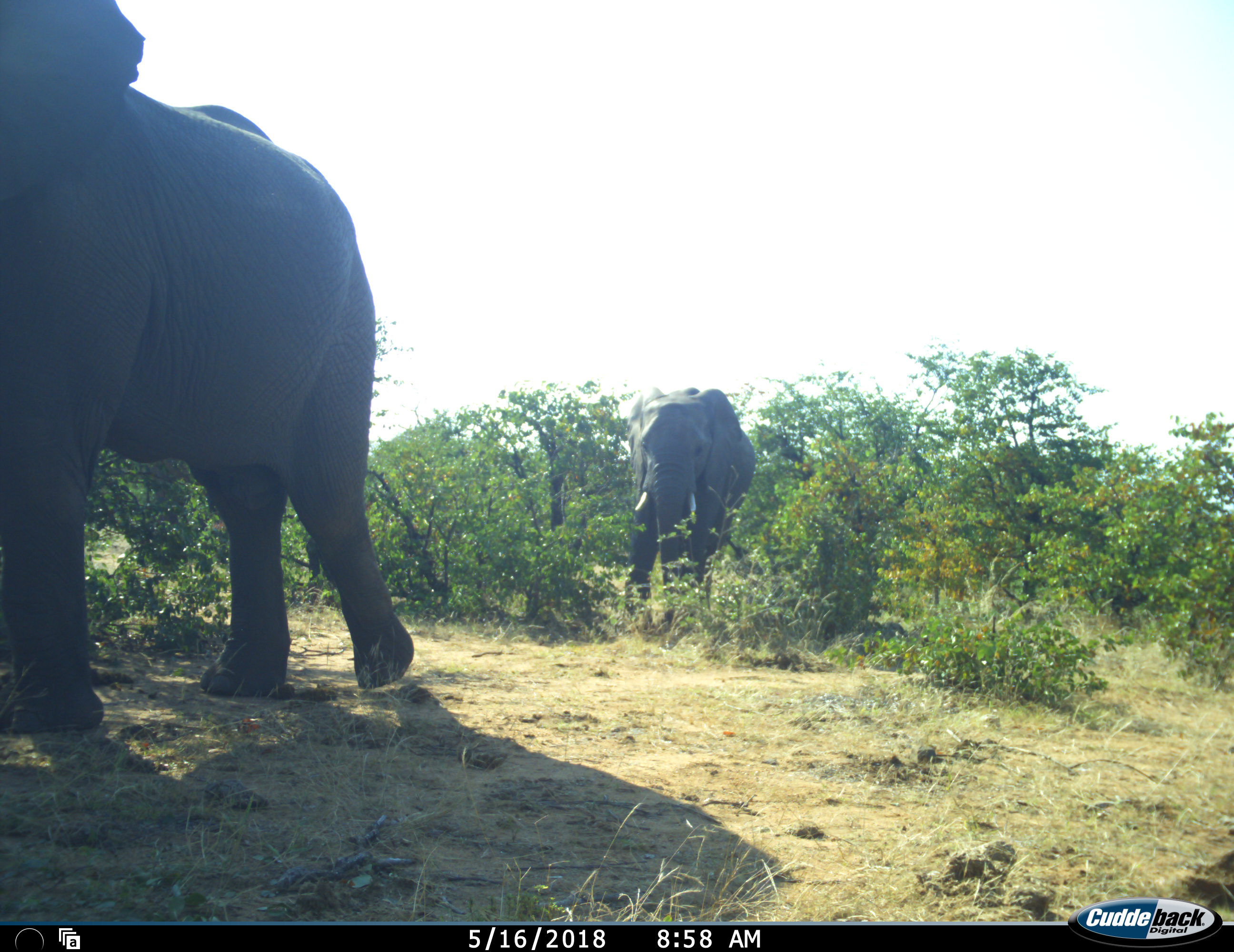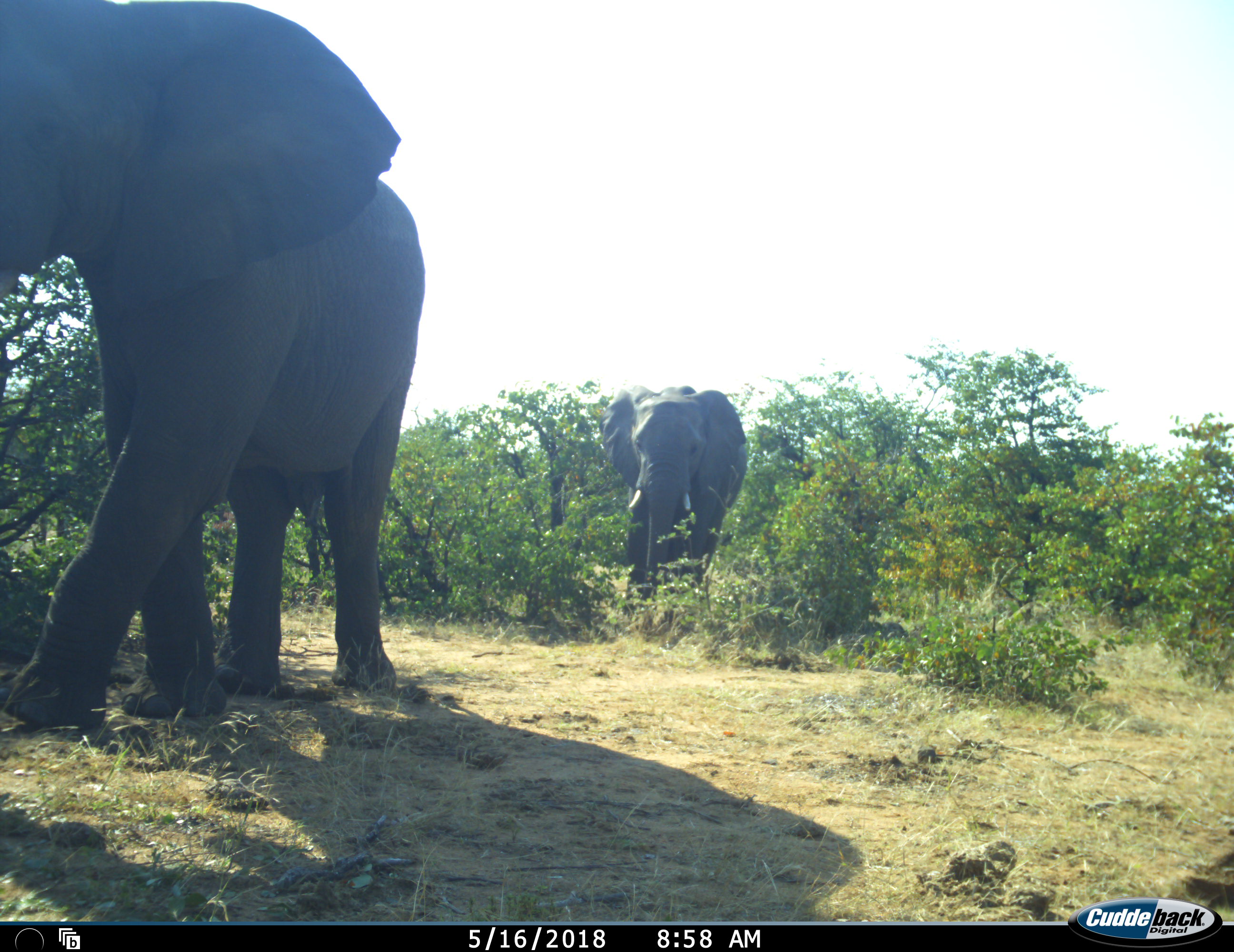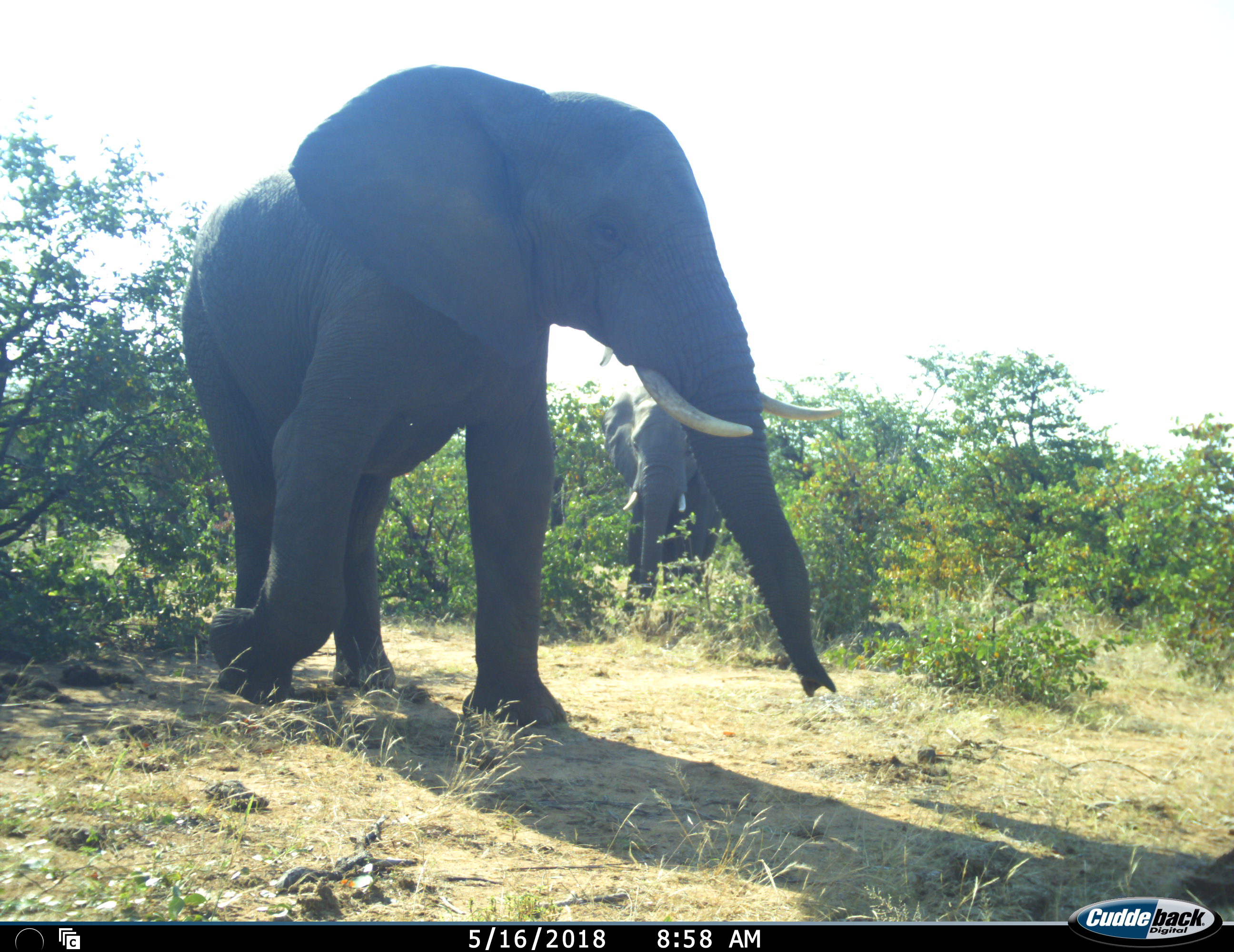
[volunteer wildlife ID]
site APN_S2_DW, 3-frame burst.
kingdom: Animalia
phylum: Chordata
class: Mammalia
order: Proboscidea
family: Elephantidae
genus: Loxodonta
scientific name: Loxodonta africana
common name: african bush elephant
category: elephant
Elephant (african bush elephant) (Loxodonta africana), count 2. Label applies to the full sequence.